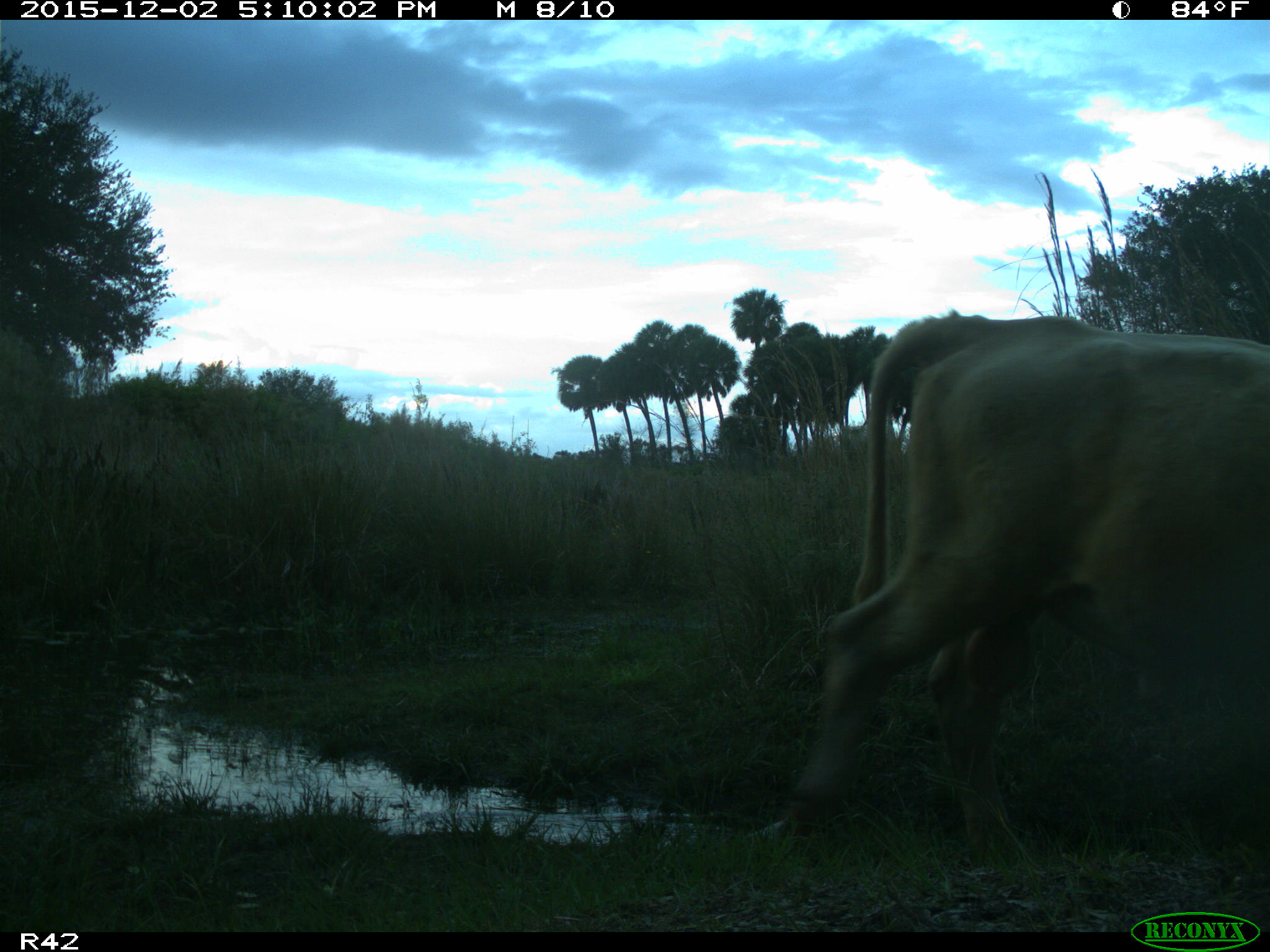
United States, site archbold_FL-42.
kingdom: Animalia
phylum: Chordata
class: Mammalia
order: Artiodactyla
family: Bovidae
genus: Bos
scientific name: Bos taurus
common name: domestic cow